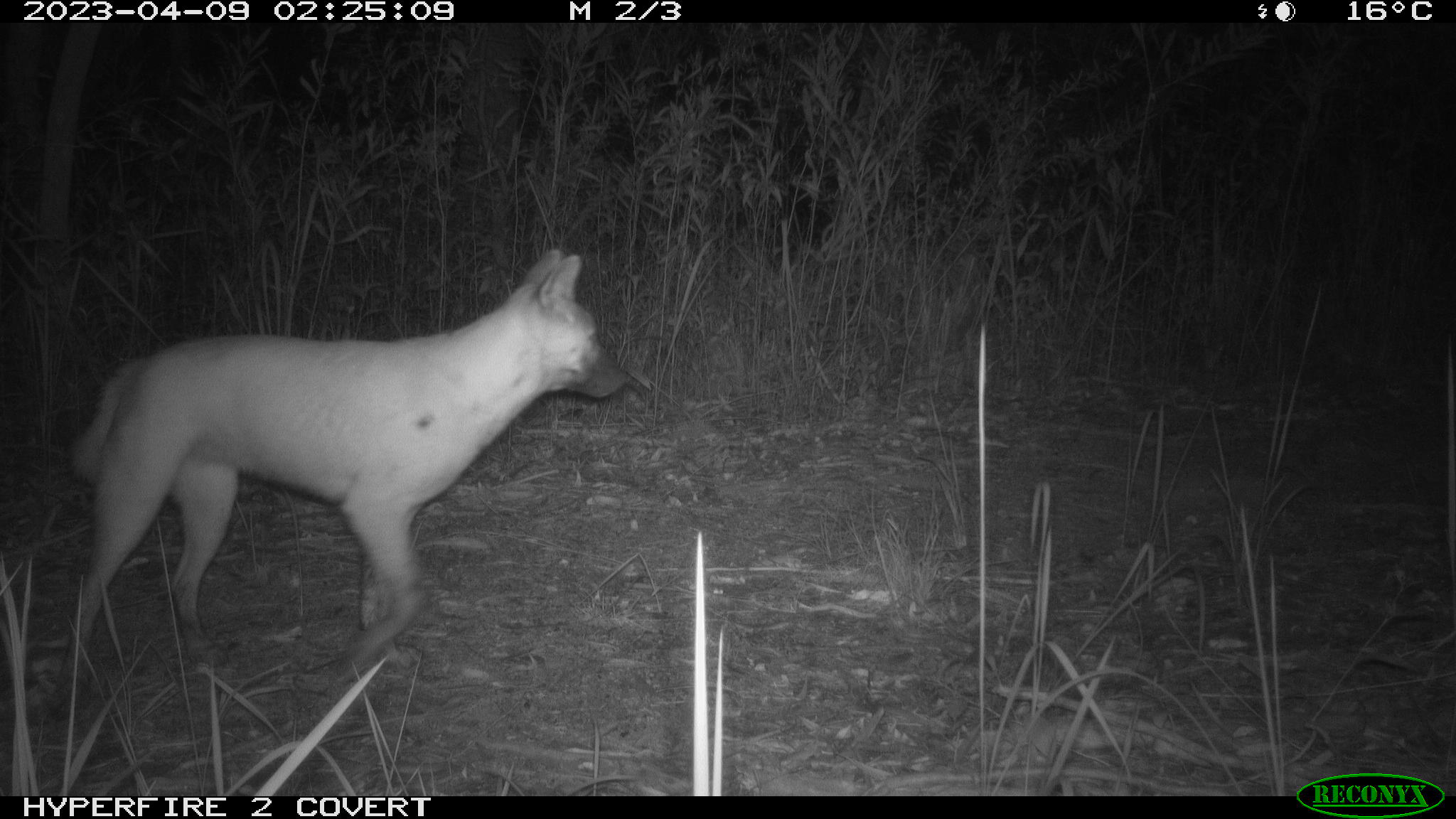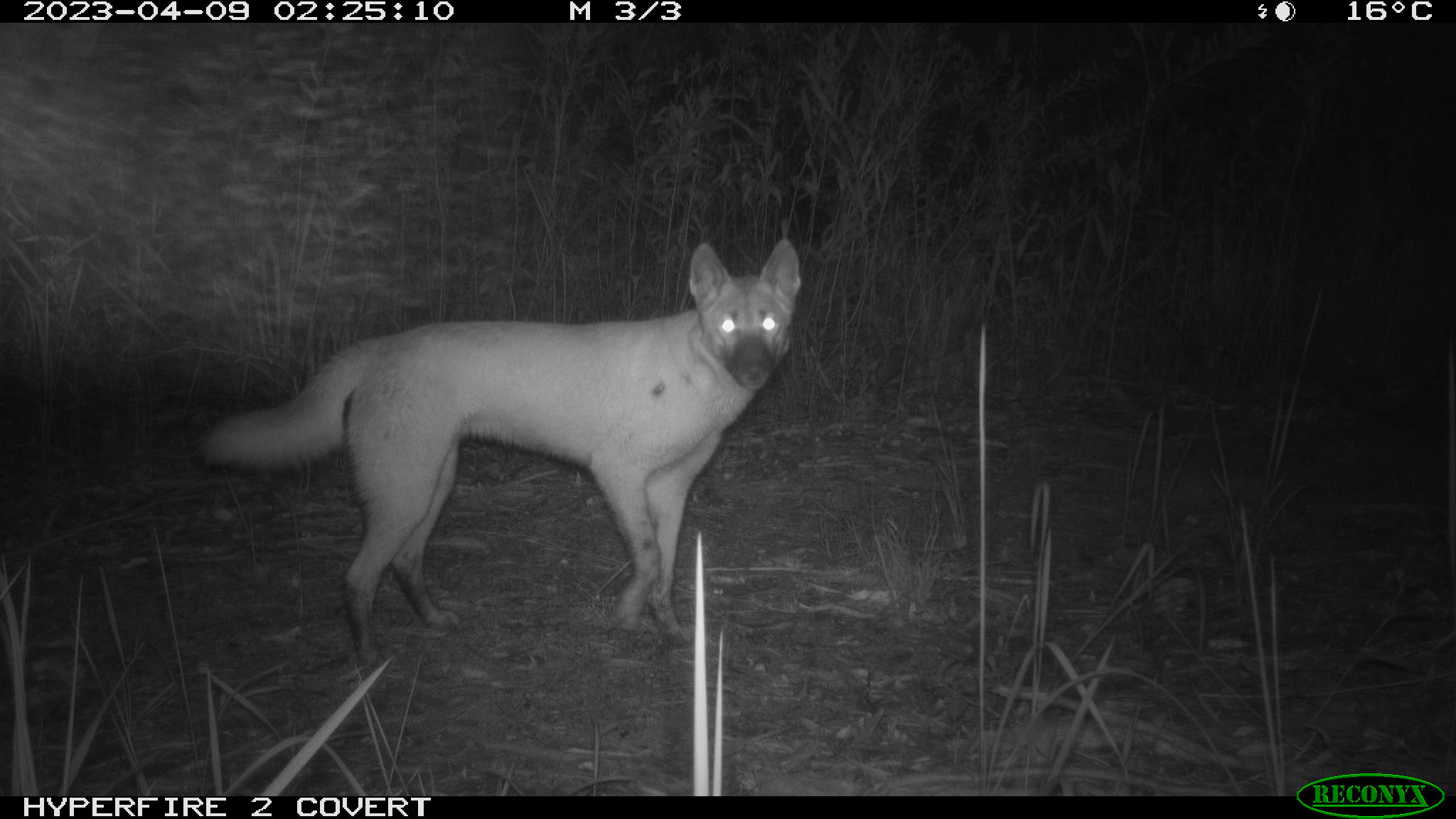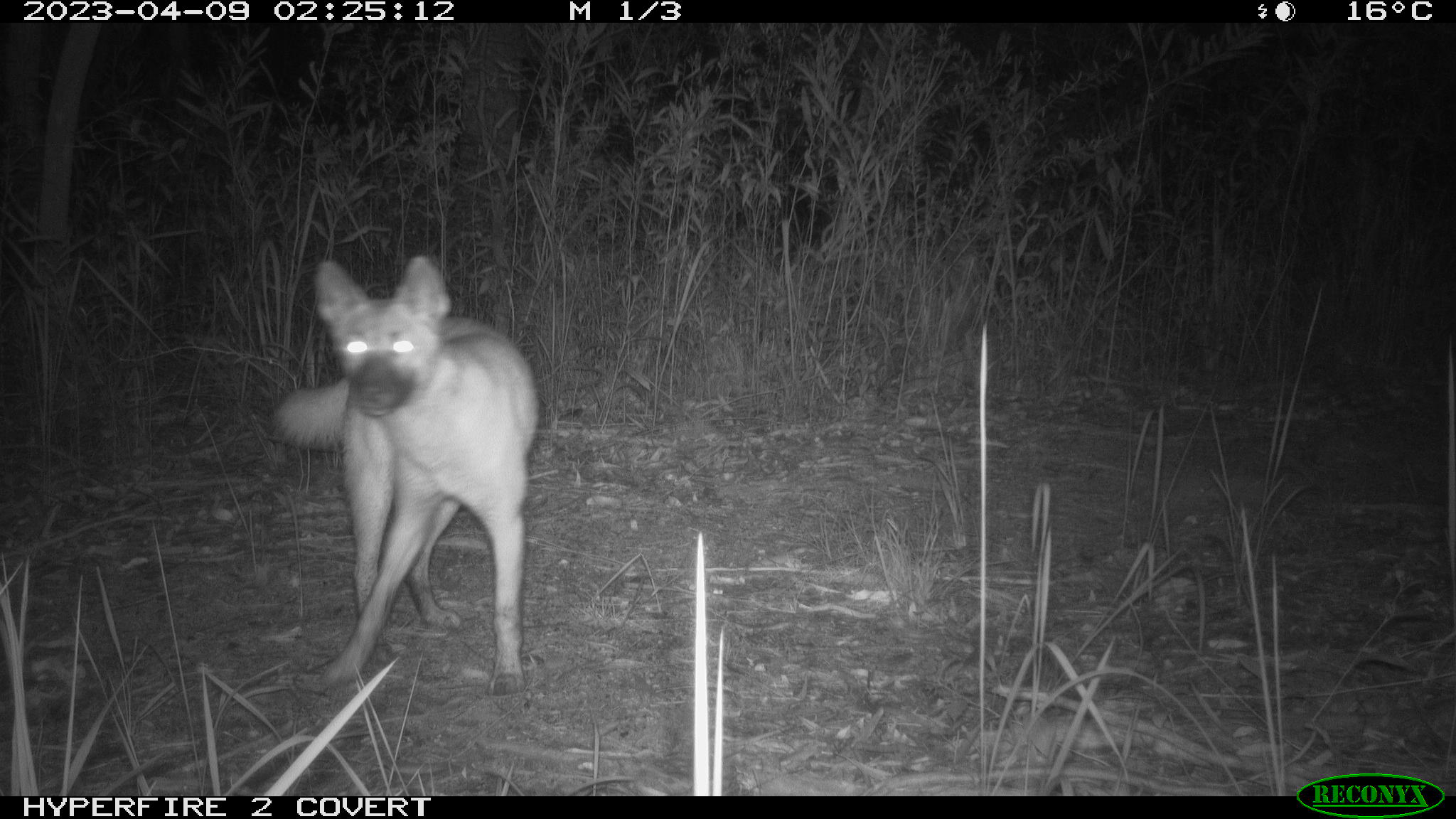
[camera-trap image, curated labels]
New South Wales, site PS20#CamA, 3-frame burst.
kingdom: Animalia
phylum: Chordata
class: Mammalia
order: Carnivora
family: Canidae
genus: Canis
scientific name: Canis familiaris dingo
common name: dingo